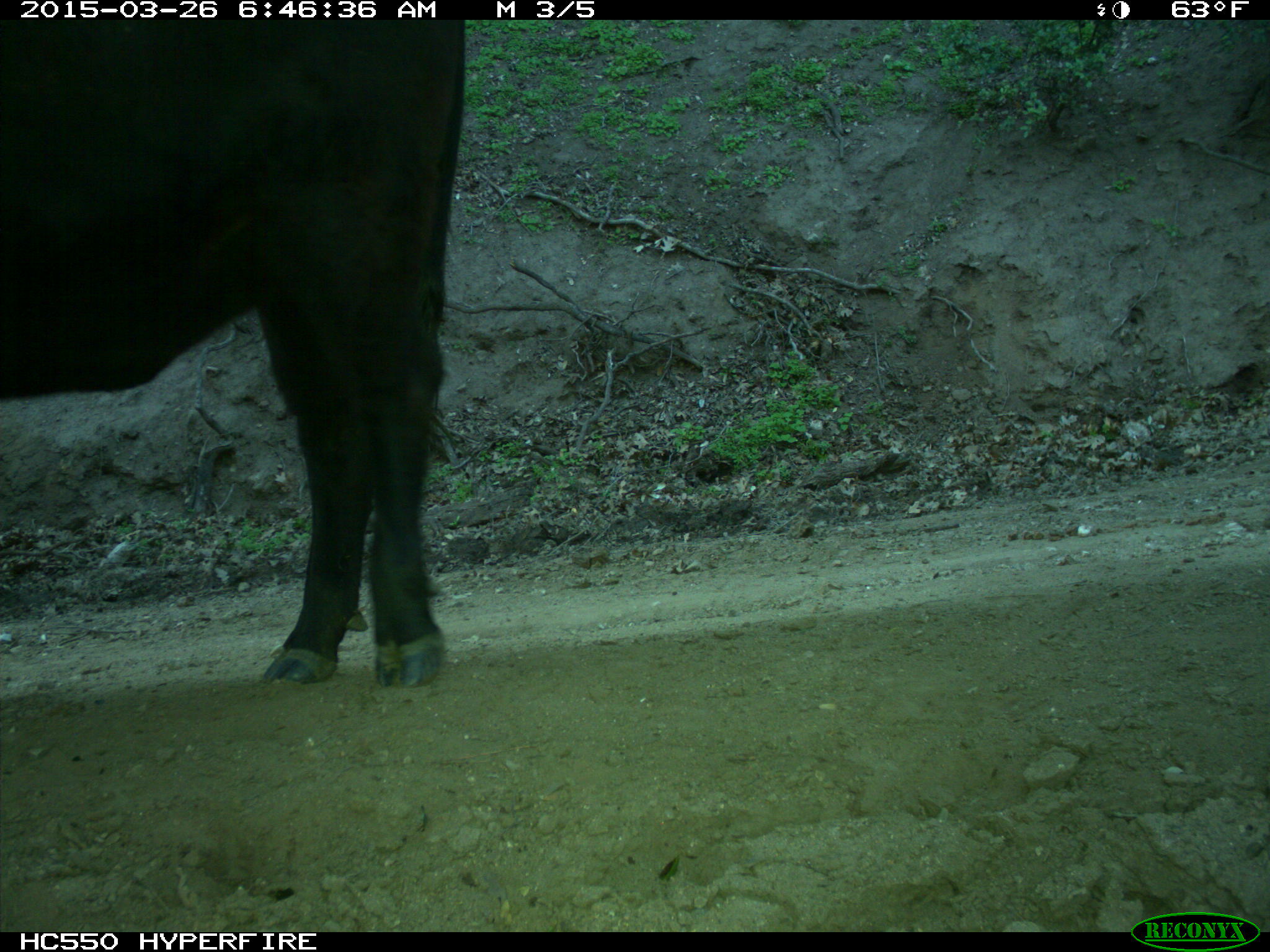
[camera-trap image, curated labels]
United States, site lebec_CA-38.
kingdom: Animalia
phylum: Chordata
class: Mammalia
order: Artiodactyla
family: Bovidae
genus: Bos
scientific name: Bos taurus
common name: domestic cow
Bos taurus (domestic cow).